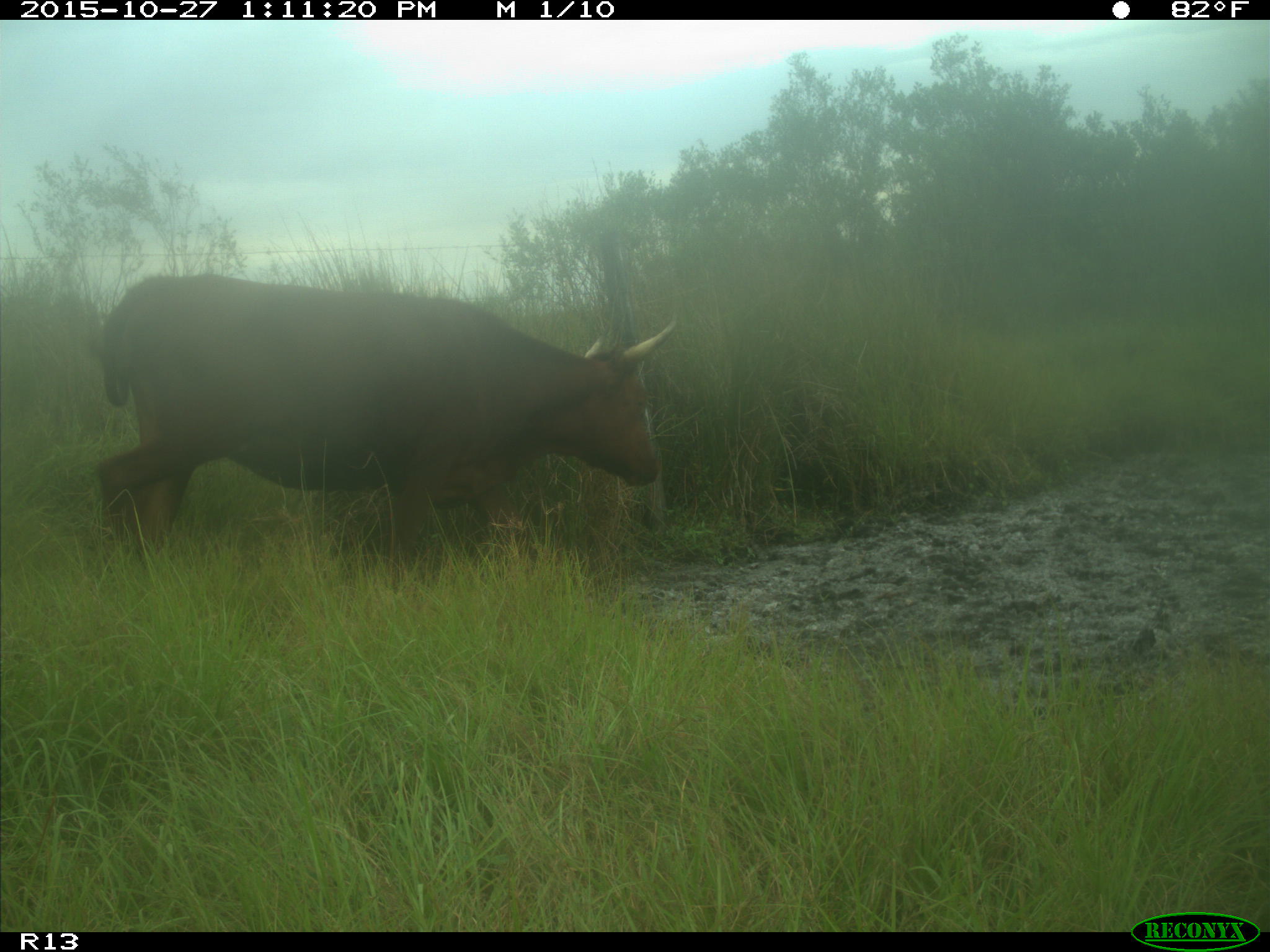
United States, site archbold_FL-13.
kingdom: Animalia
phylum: Chordata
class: Mammalia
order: Artiodactyla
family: Bovidae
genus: Bos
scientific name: Bos taurus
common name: domestic cow